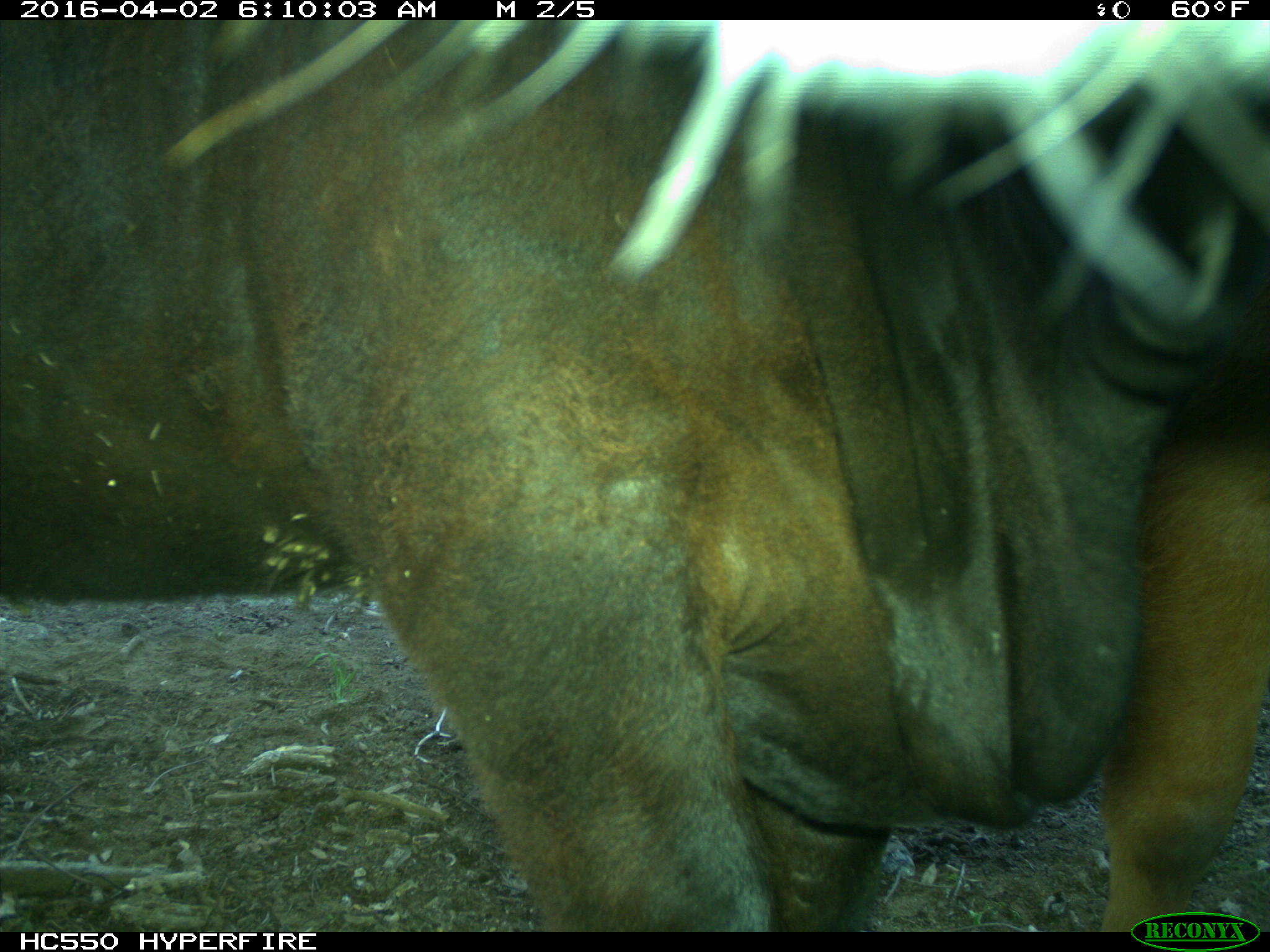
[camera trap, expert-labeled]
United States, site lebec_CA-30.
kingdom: Animalia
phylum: Chordata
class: Mammalia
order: Artiodactyla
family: Bovidae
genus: Bos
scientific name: Bos taurus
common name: domestic cow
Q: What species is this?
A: Bos taurus (domestic cow).